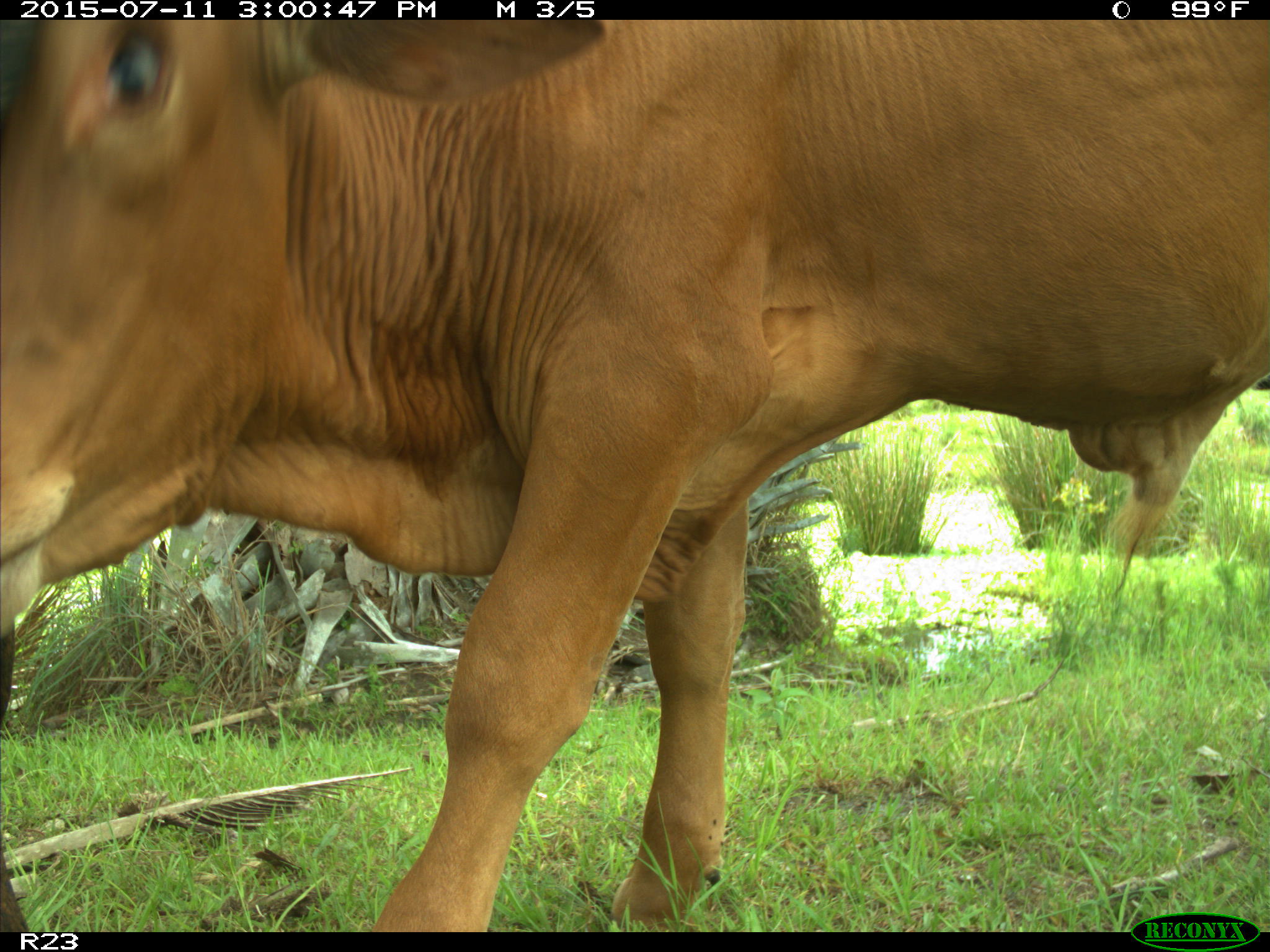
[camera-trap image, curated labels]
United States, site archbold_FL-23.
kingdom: Animalia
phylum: Chordata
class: Mammalia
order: Artiodactyla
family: Bovidae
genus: Bos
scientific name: Bos taurus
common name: domestic cow